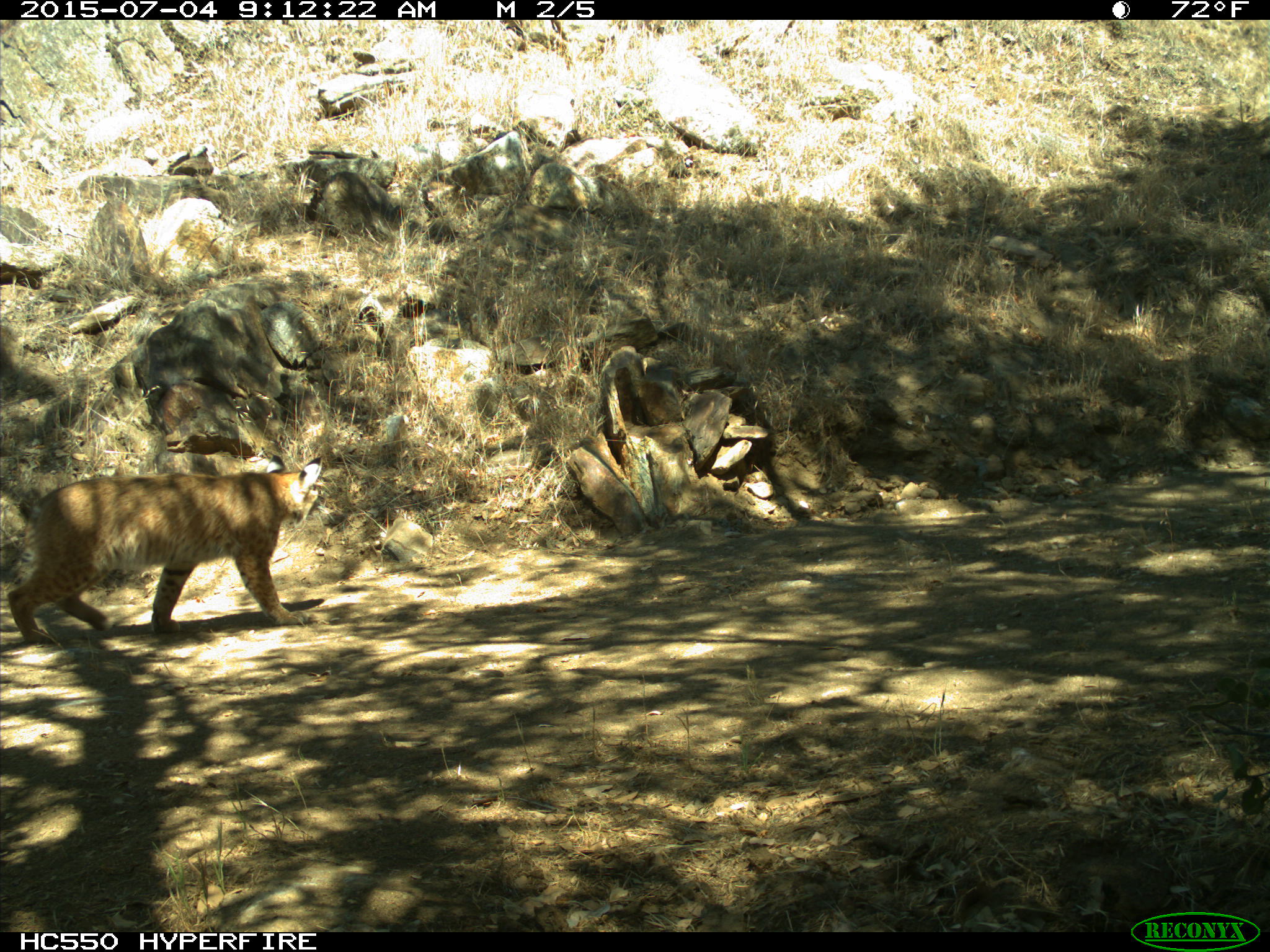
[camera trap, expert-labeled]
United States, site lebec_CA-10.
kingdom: Animalia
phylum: Chordata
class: Mammalia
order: Carnivora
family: Felidae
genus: Lynx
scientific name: Lynx rufus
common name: bobcat